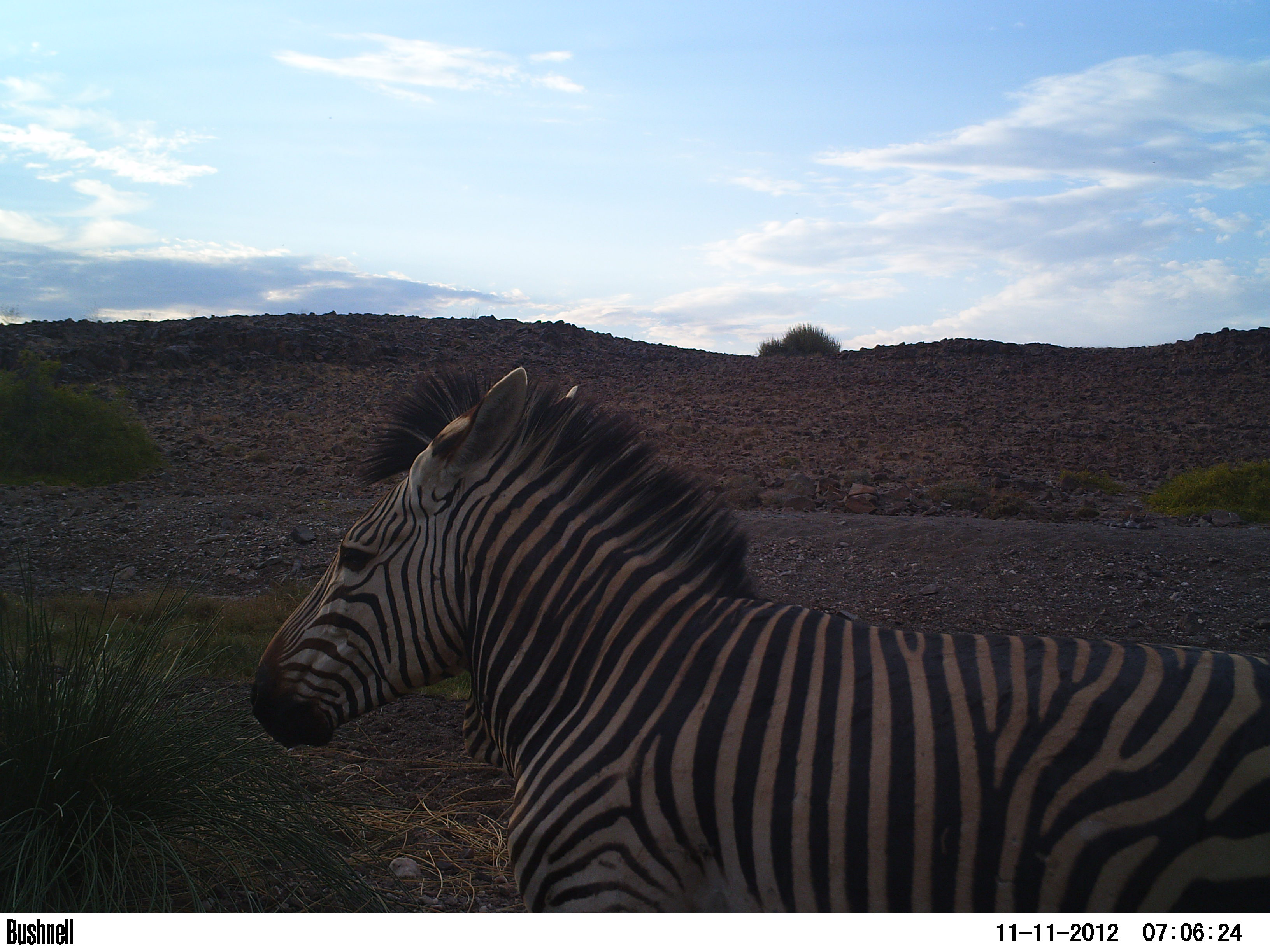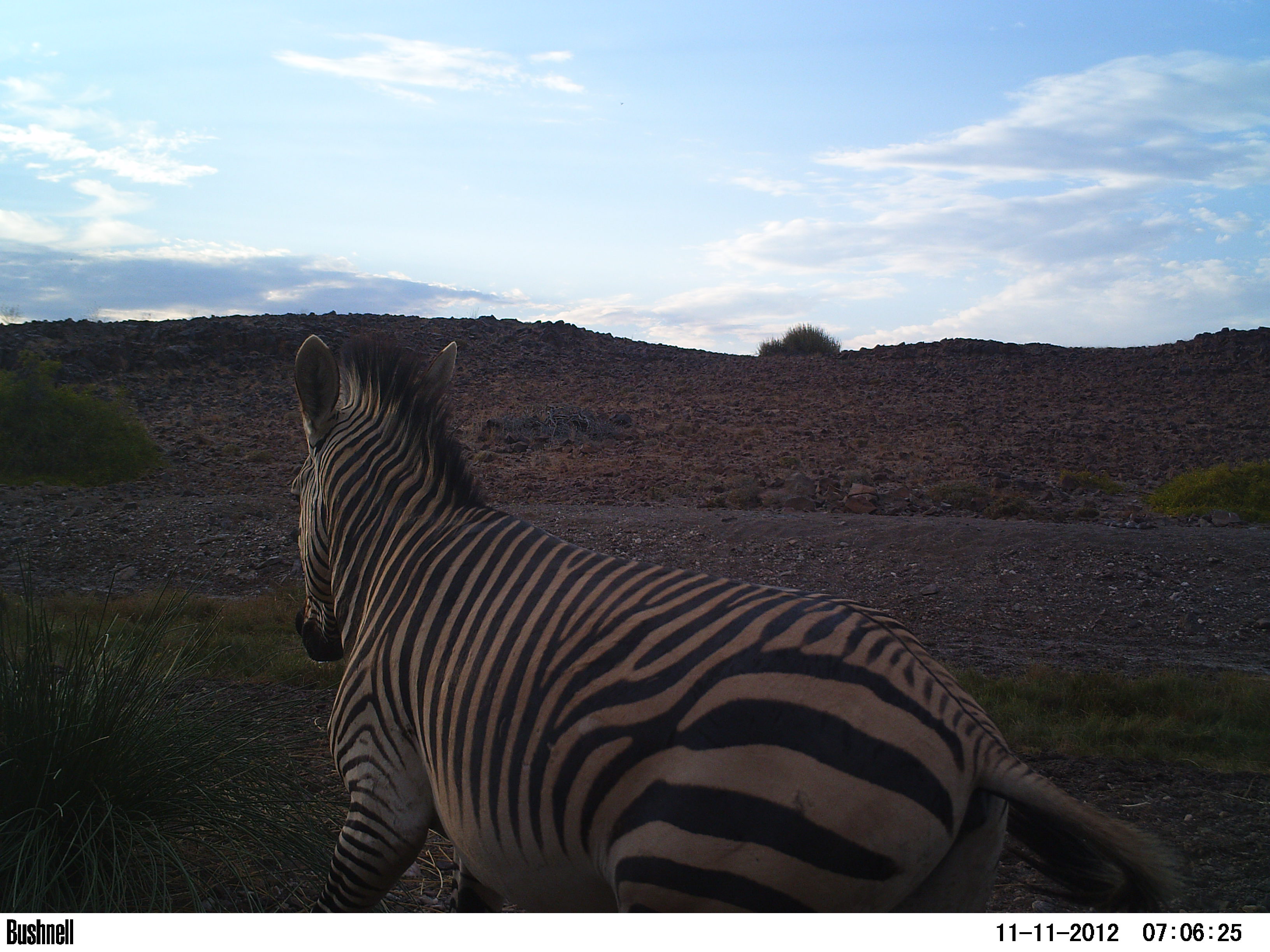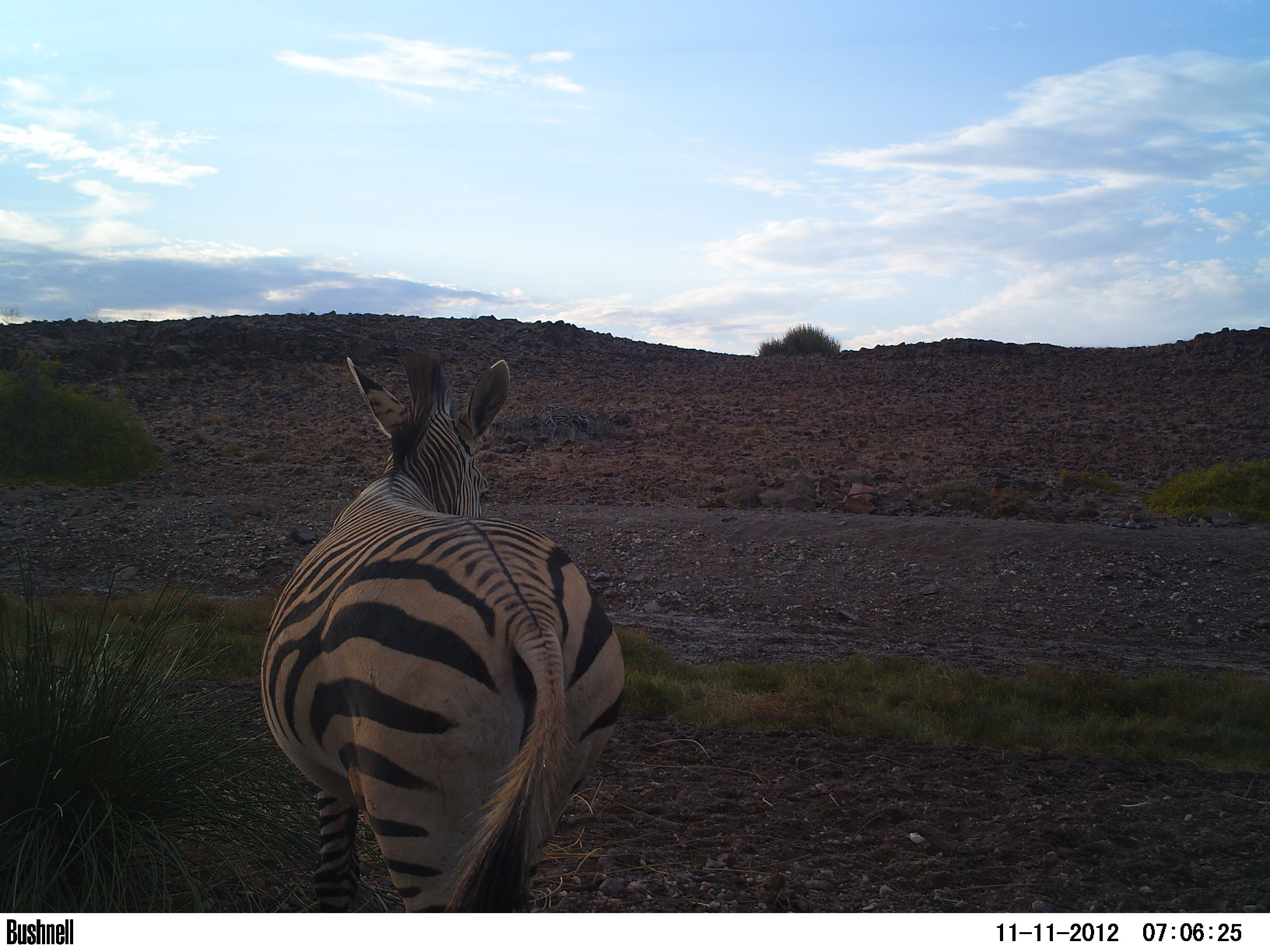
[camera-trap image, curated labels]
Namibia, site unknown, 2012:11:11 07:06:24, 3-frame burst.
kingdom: Animalia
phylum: Chordata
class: Mammalia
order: Perissodactyla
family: Equidae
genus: Equus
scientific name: Equus zebra hartmannae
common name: hartmann's mountain zebra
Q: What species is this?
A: Equus zebra hartmannae (hartmann's mountain zebra).